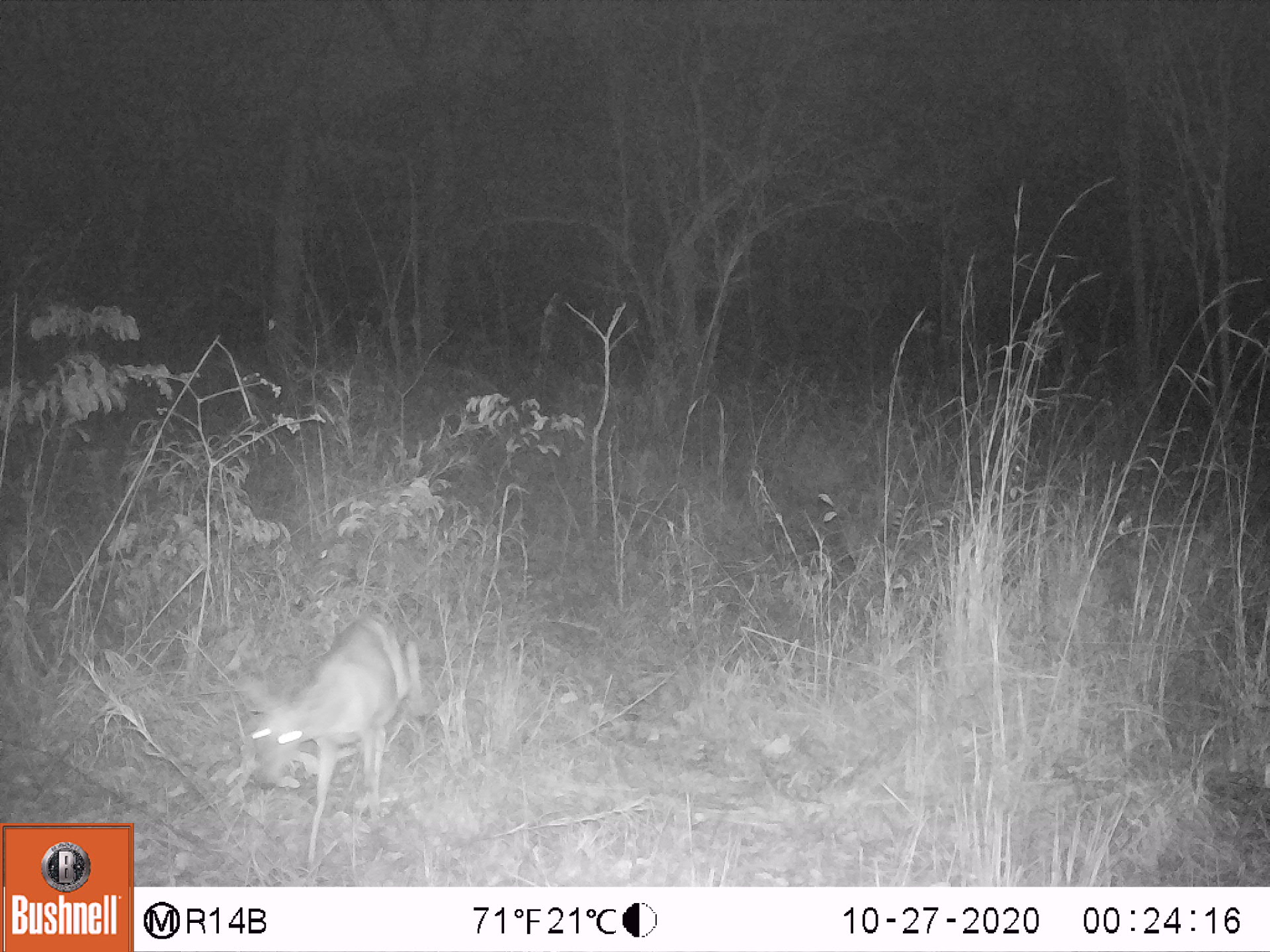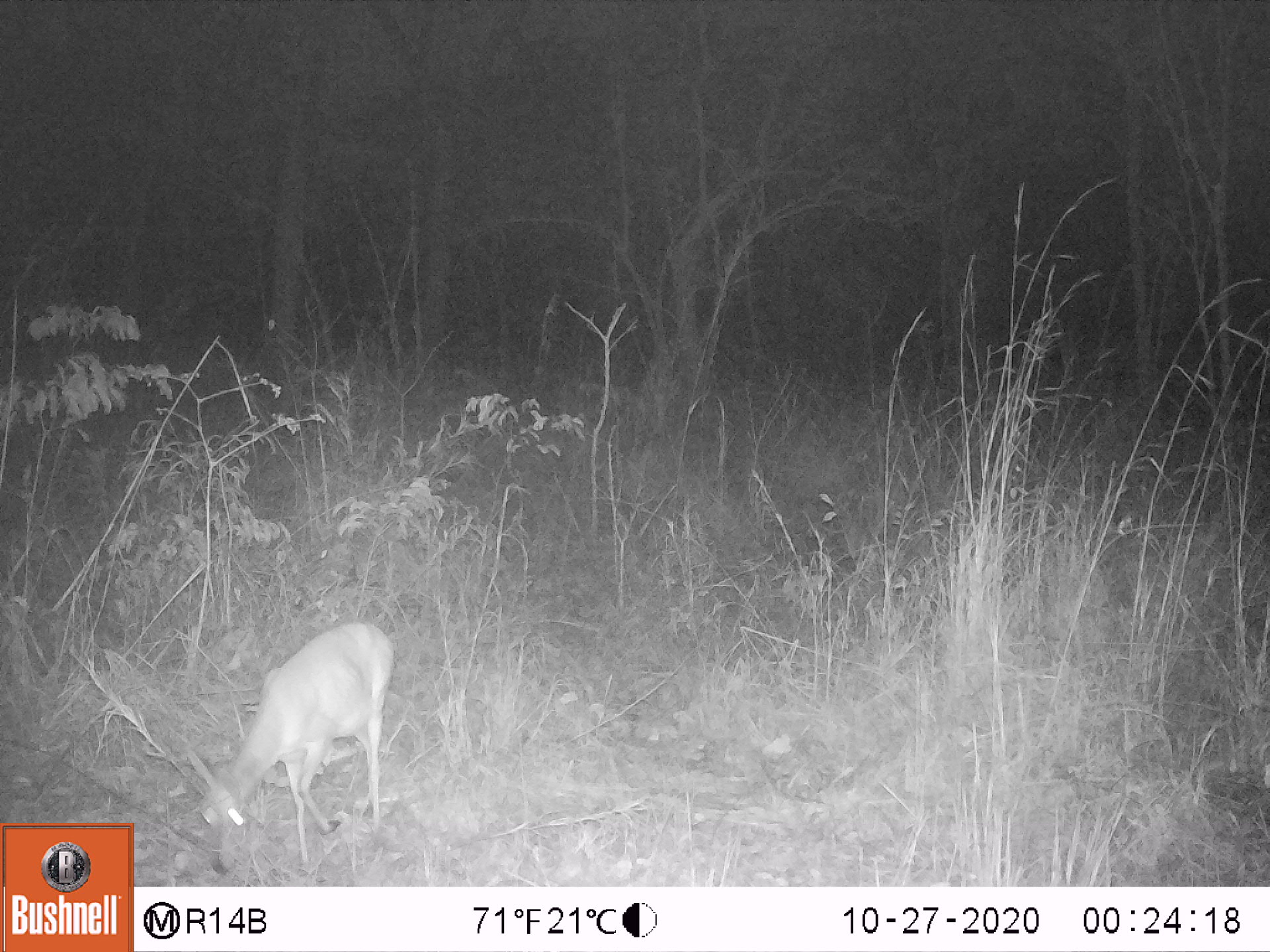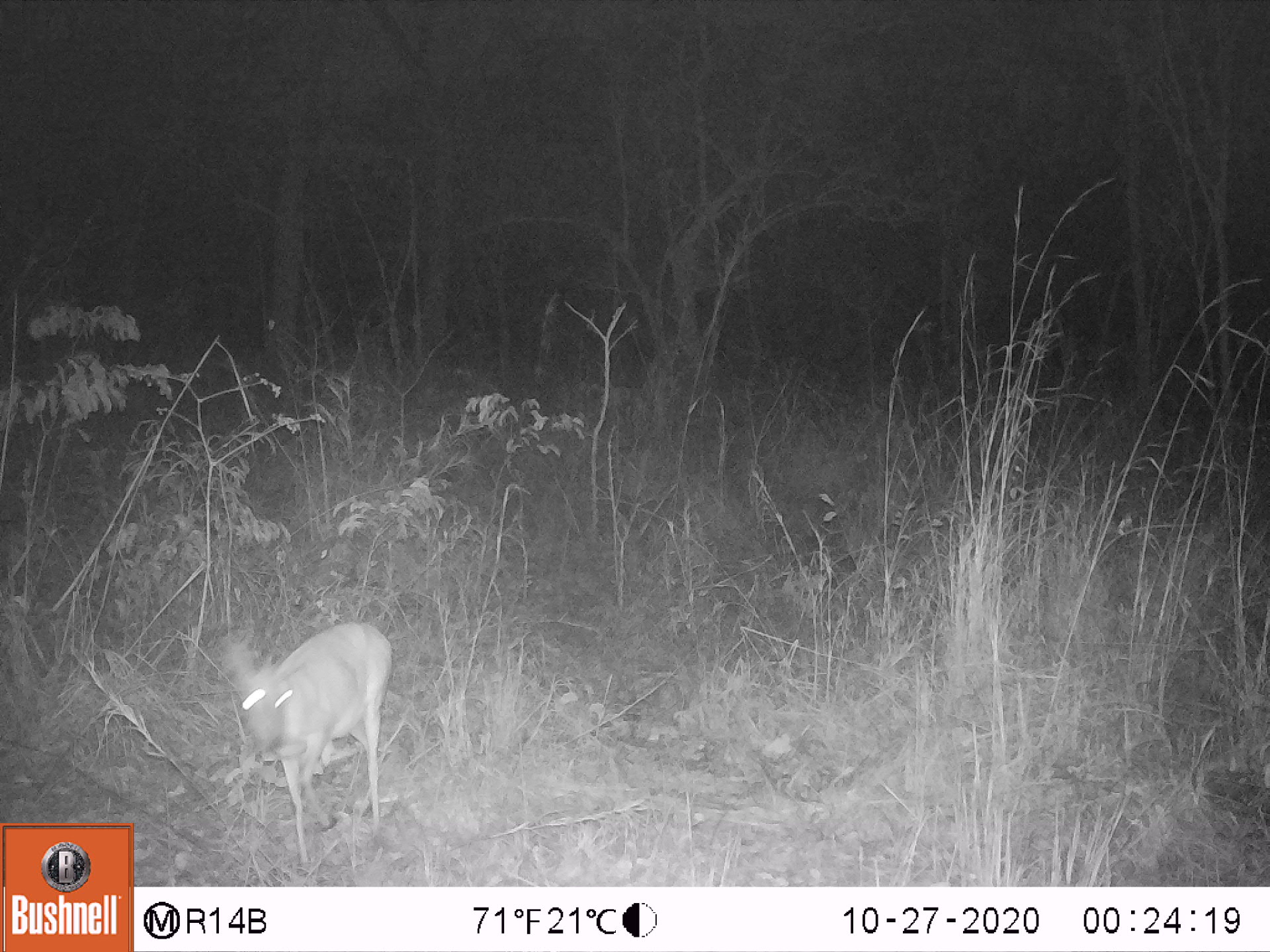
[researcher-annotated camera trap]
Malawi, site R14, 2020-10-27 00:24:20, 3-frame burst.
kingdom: Animalia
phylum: Chordata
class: Mammalia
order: Artiodactyla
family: Bovidae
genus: Redunca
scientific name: Redunca arundinum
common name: southern reedbuck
Southern reedbuck (Redunca arundinum), count 1.